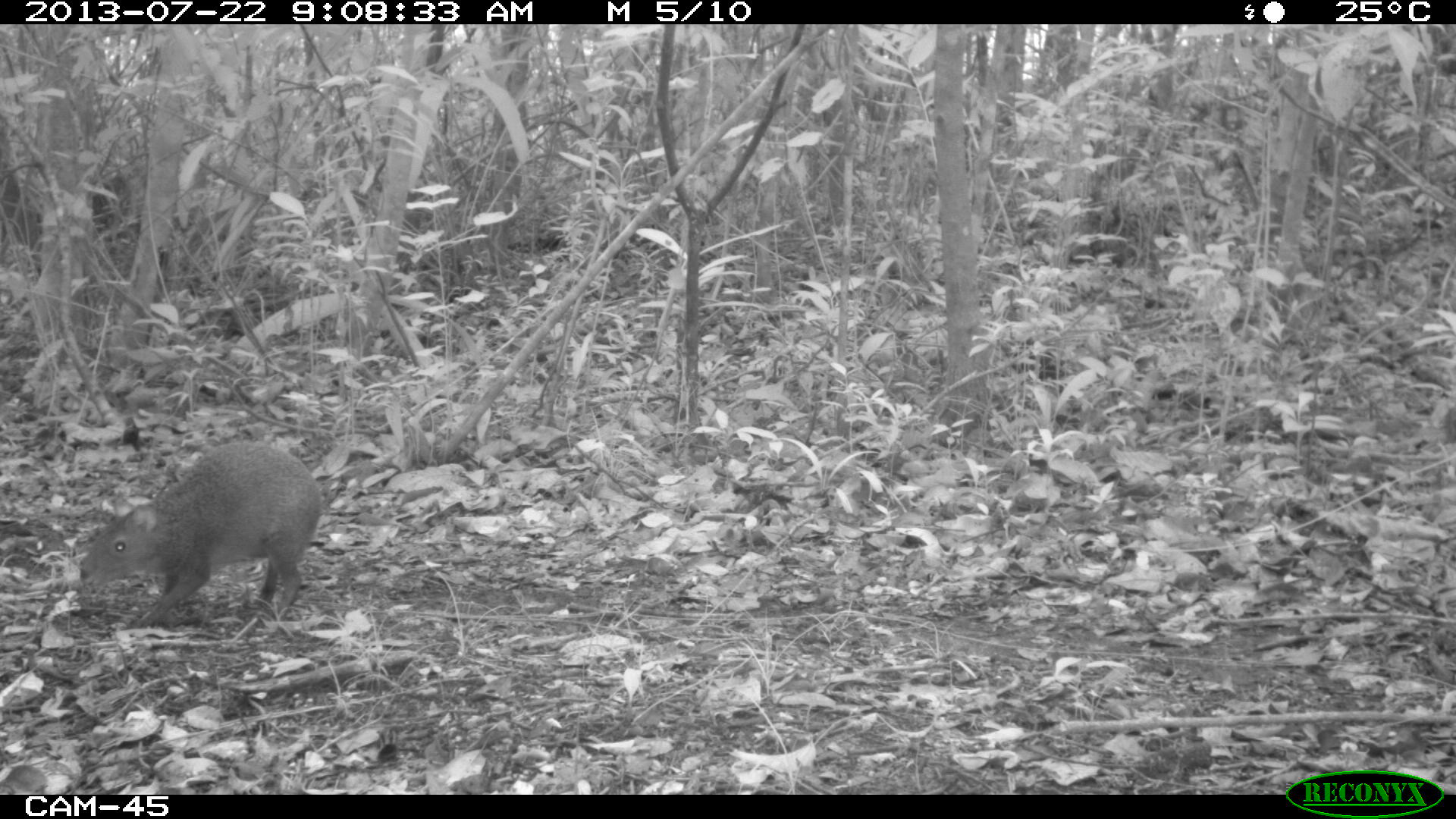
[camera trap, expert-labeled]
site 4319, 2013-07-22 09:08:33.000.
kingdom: Animalia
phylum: Chordata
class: Mammalia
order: Rodentia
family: Dasyproctidae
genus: Dasyprocta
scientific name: Dasyprocta punctata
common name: central american agouti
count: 1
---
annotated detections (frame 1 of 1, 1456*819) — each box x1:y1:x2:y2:
dasyprocta punctata: 80:441:322:630